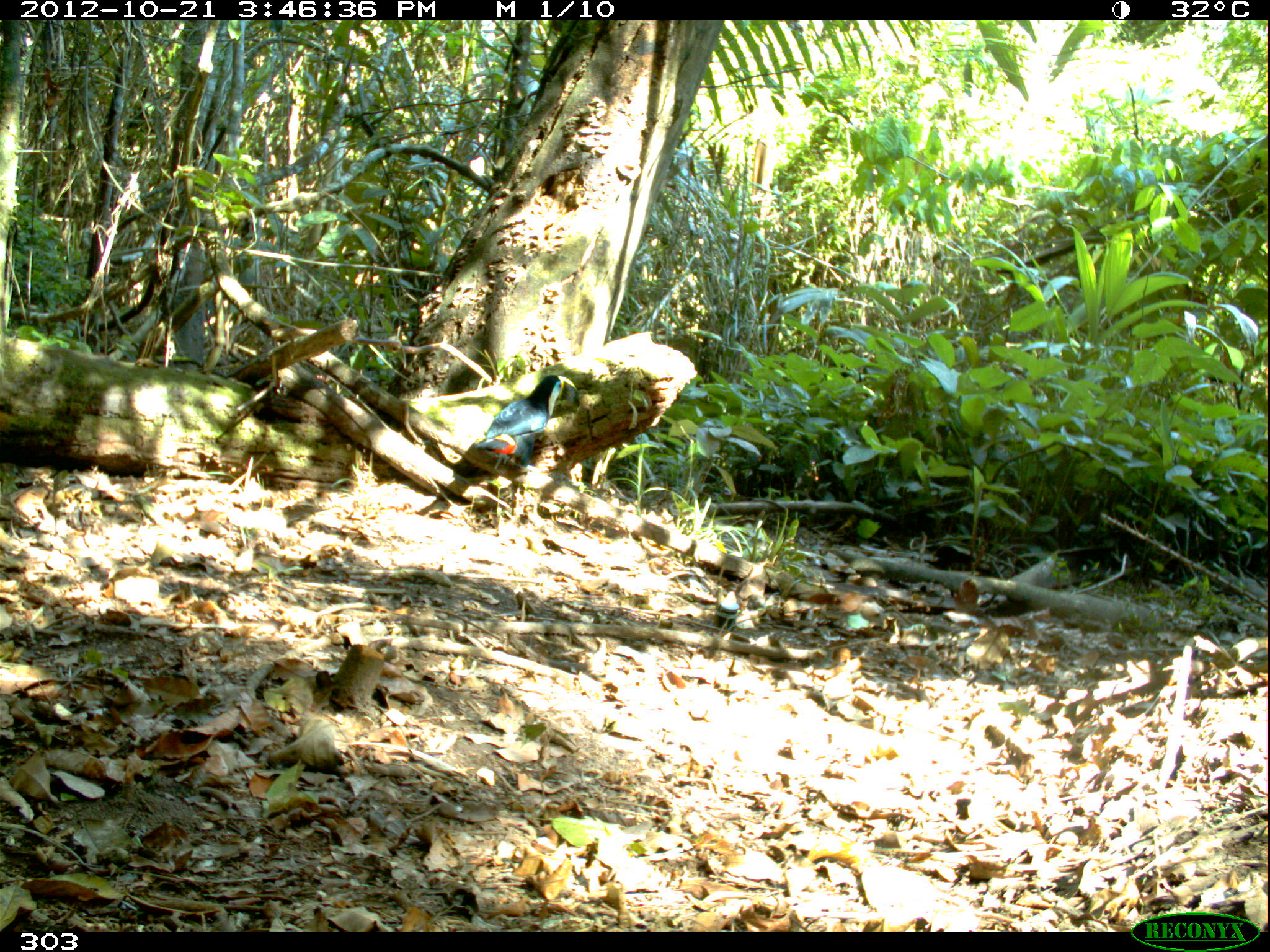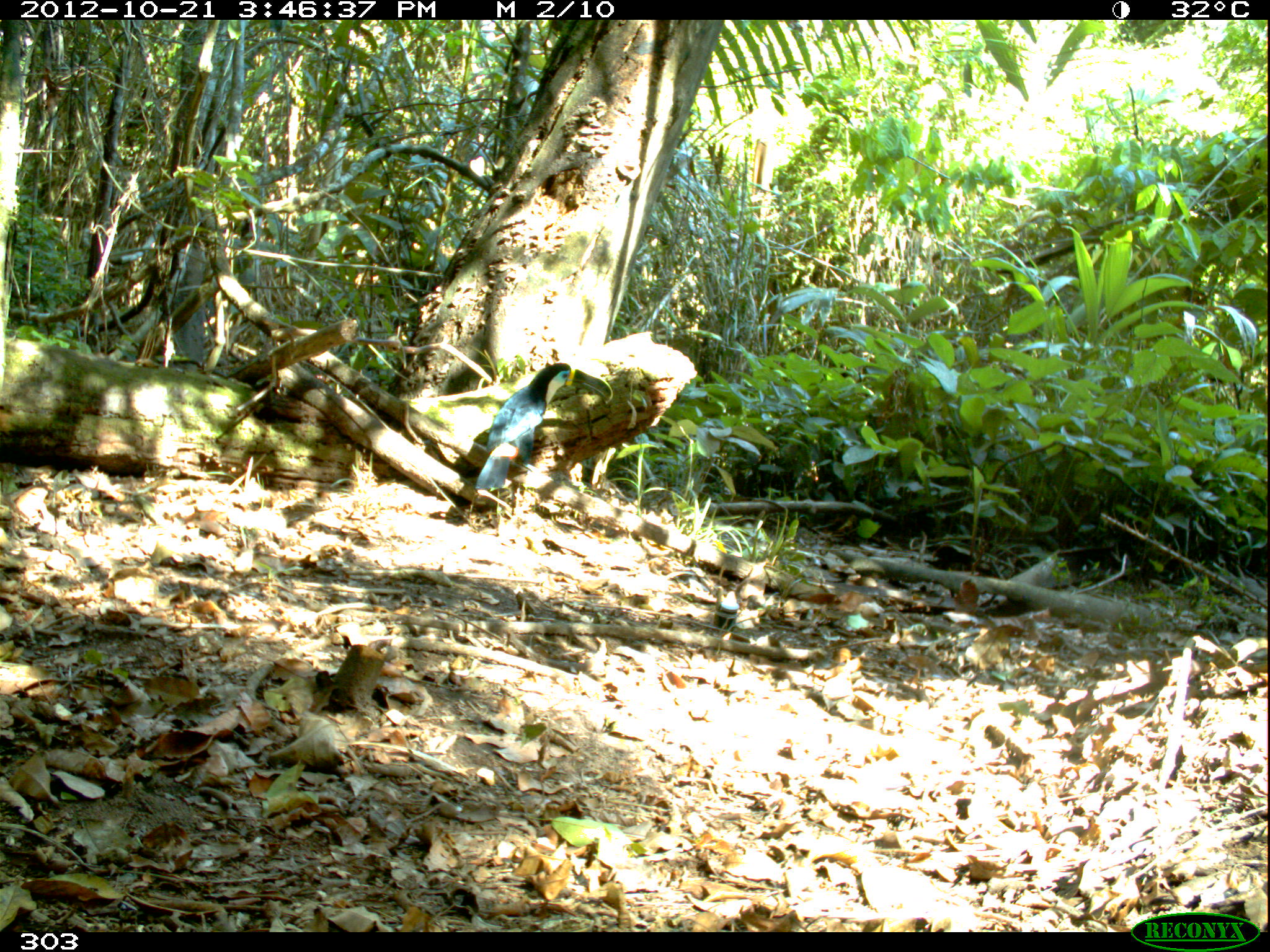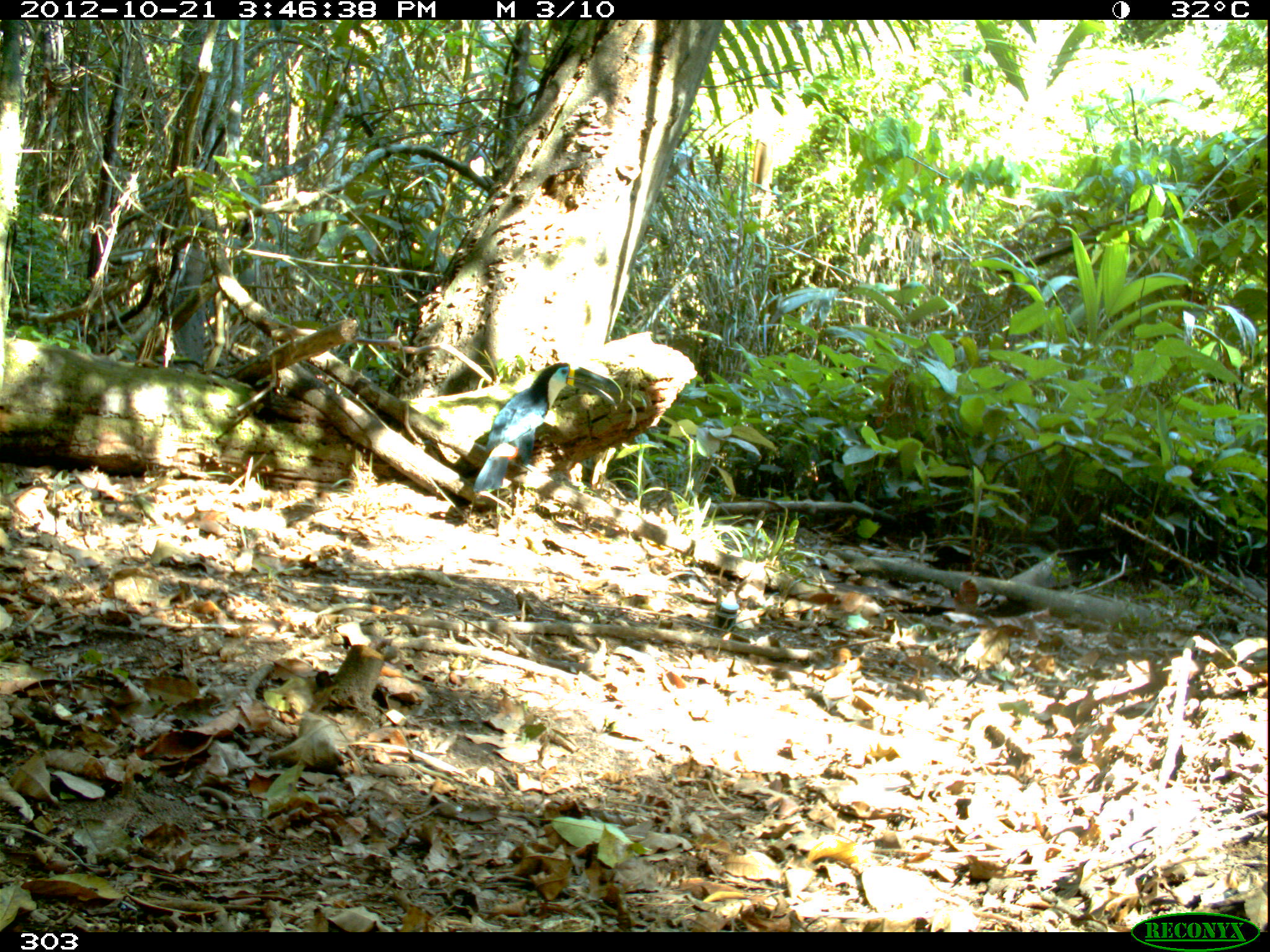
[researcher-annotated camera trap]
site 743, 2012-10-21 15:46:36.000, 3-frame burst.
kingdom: Animalia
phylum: Chordata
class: Aves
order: Piciformes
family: Ramphastidae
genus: Ramphastos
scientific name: Ramphastos tucanus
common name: white-throated toucan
Ramphastos tucanus (white-throated toucan).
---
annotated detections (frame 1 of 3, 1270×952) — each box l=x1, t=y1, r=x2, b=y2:
ramphastos tucanus: l=470, t=374, r=580, b=473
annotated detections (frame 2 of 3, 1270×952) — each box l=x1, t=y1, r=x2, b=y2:
ramphastos tucanus: l=474, t=362, r=613, b=490